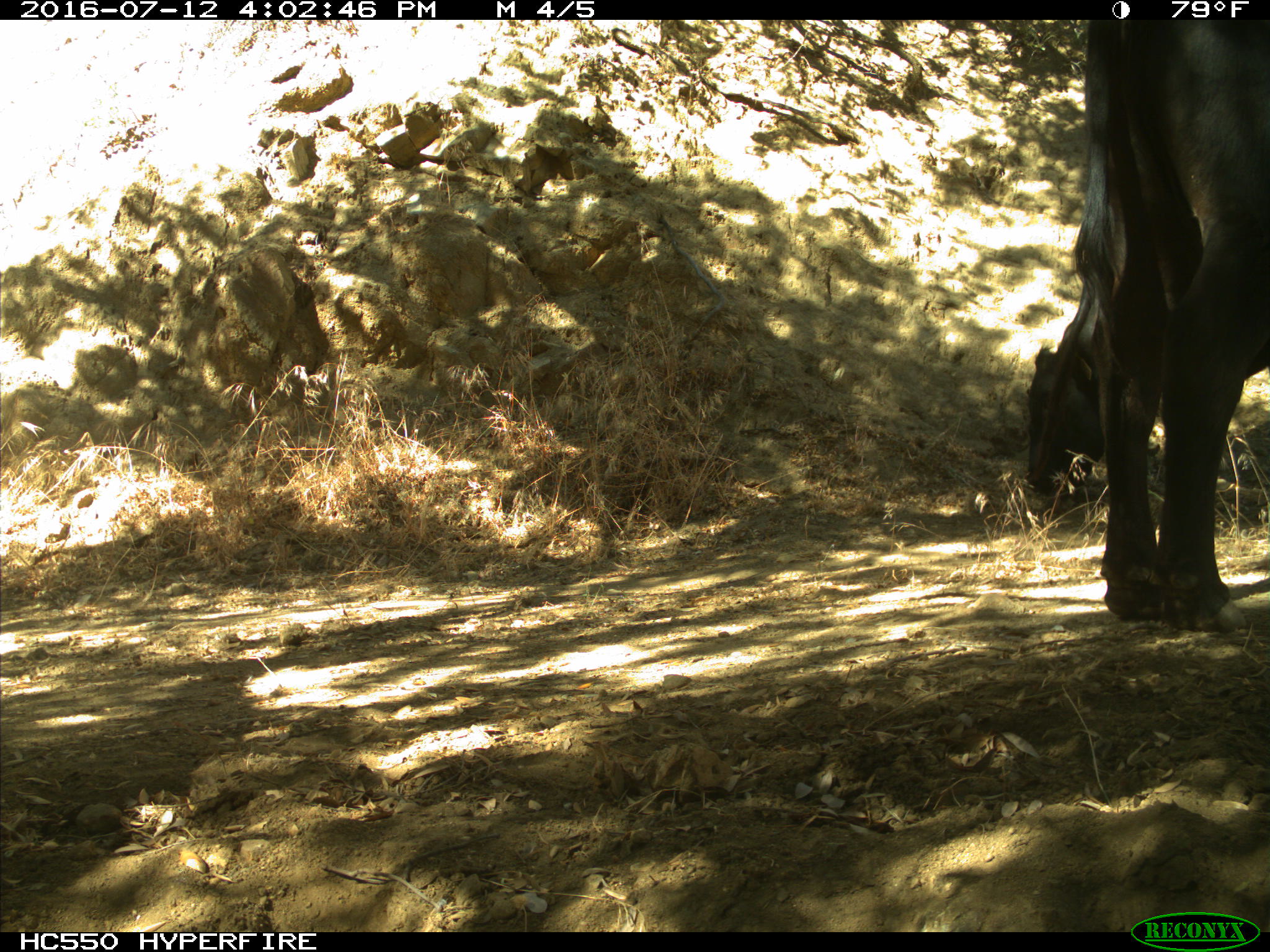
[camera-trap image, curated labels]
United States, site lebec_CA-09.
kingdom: Animalia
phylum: Chordata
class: Mammalia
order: Artiodactyla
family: Bovidae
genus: Bos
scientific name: Bos taurus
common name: domestic cow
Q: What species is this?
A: Bos taurus (domestic cow).